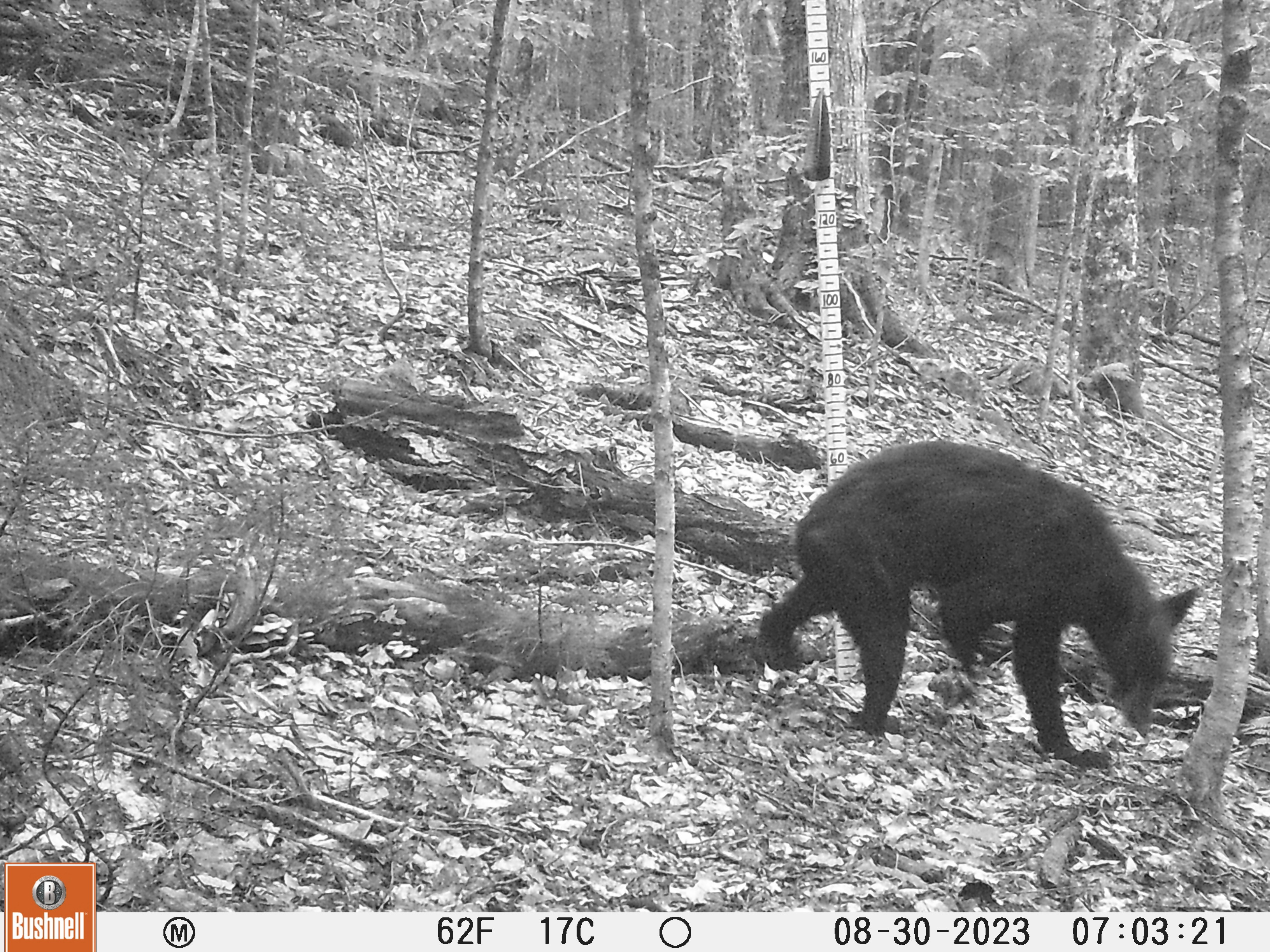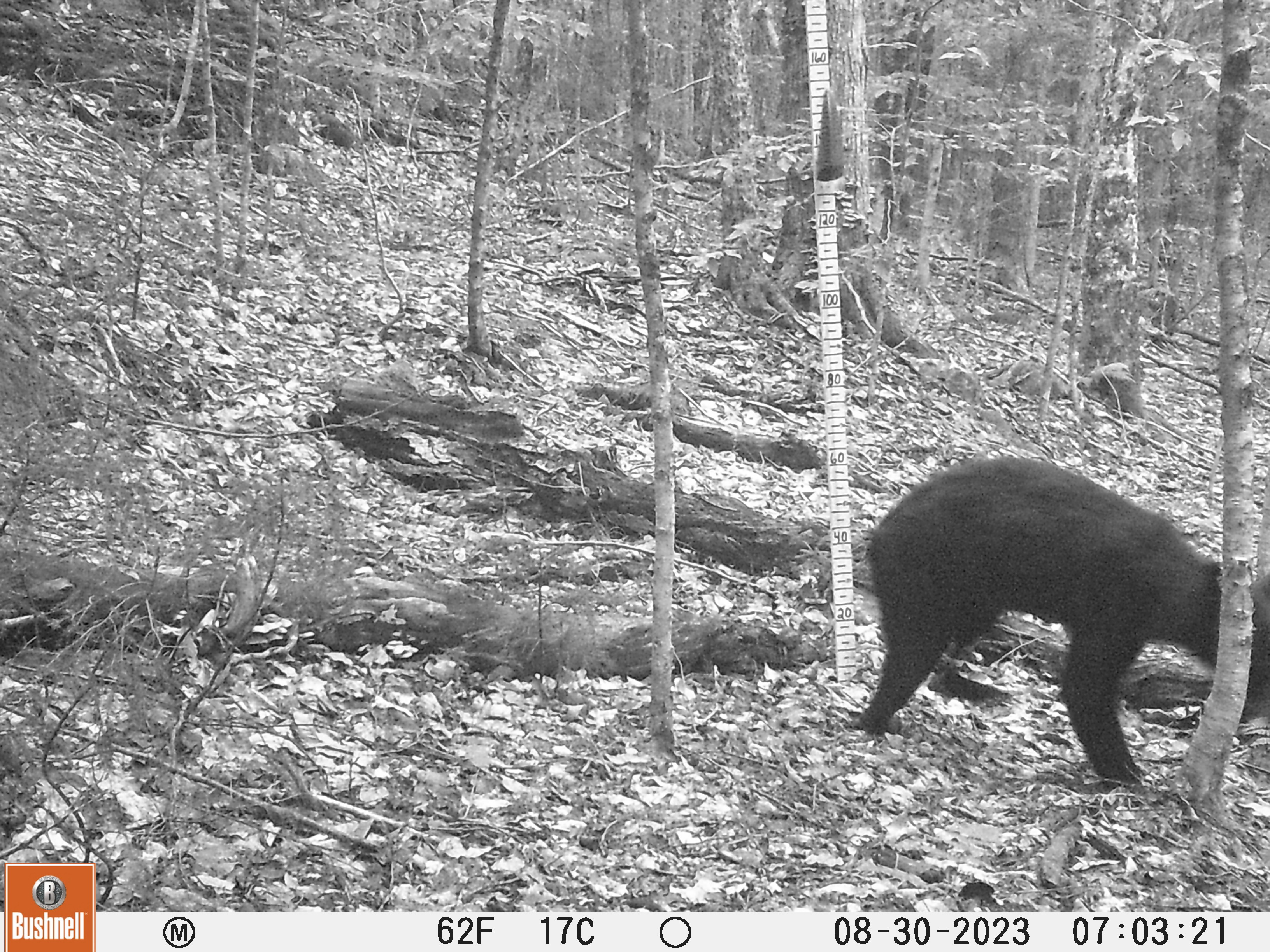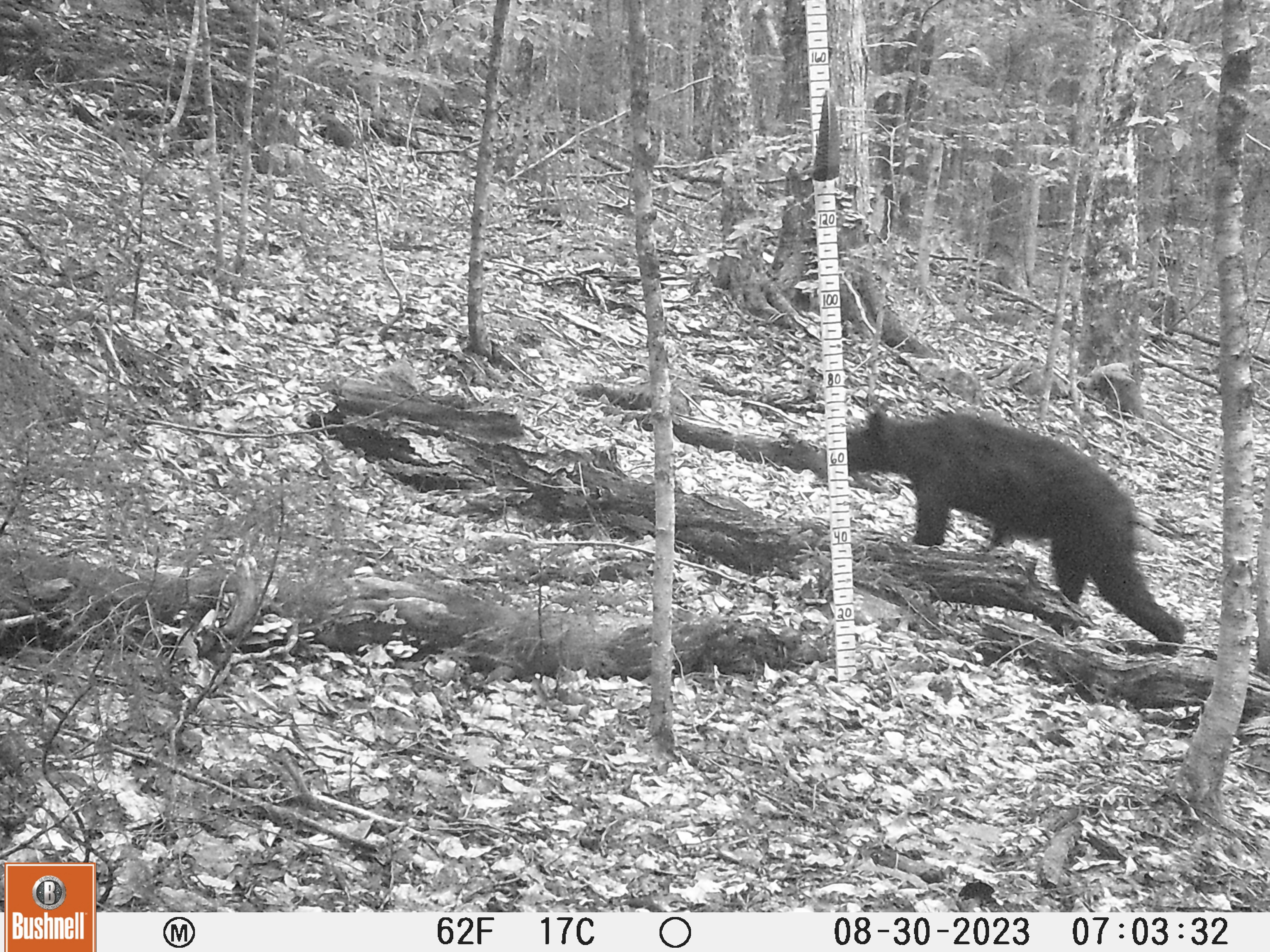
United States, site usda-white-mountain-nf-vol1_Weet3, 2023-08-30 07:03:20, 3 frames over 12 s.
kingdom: Animalia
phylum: Chordata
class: Mammalia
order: Carnivora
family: Ursidae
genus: Ursus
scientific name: Ursus americanus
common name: black bear